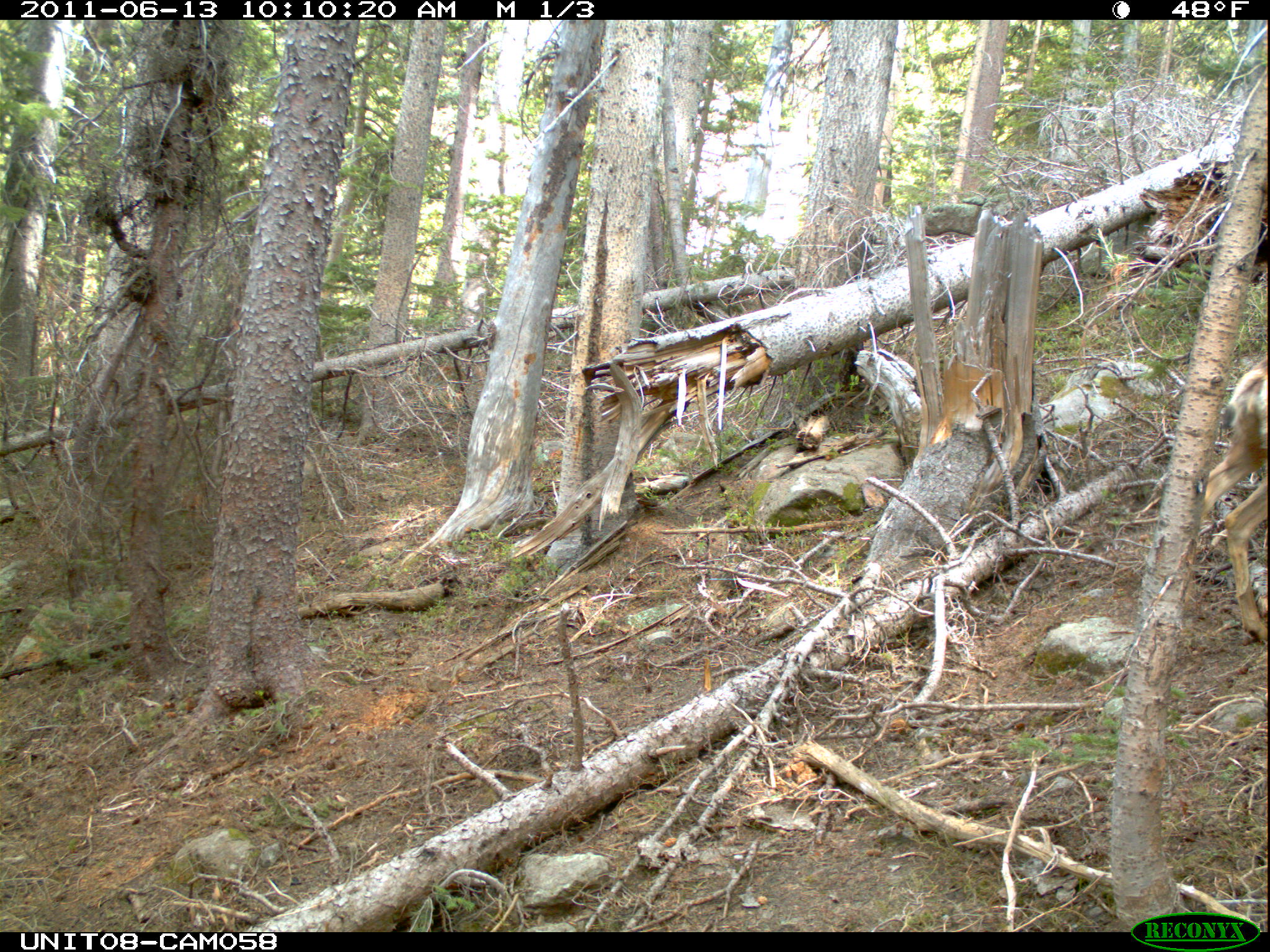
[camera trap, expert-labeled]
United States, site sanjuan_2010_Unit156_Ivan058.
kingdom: Animalia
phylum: Chordata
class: Mammalia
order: Artiodactyla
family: Cervidae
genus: Odocoileus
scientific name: Odocoileus hemionus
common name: mule deer